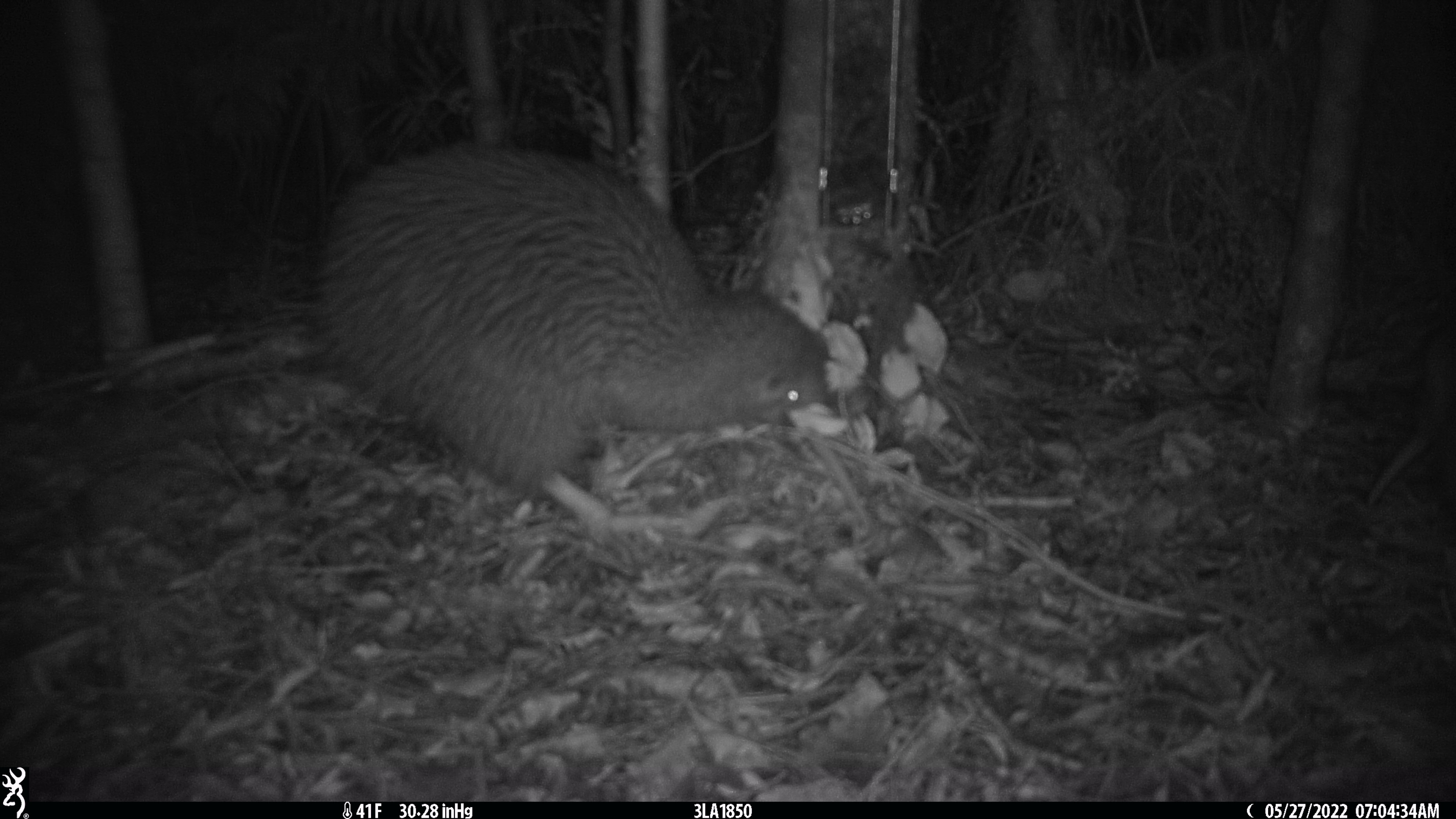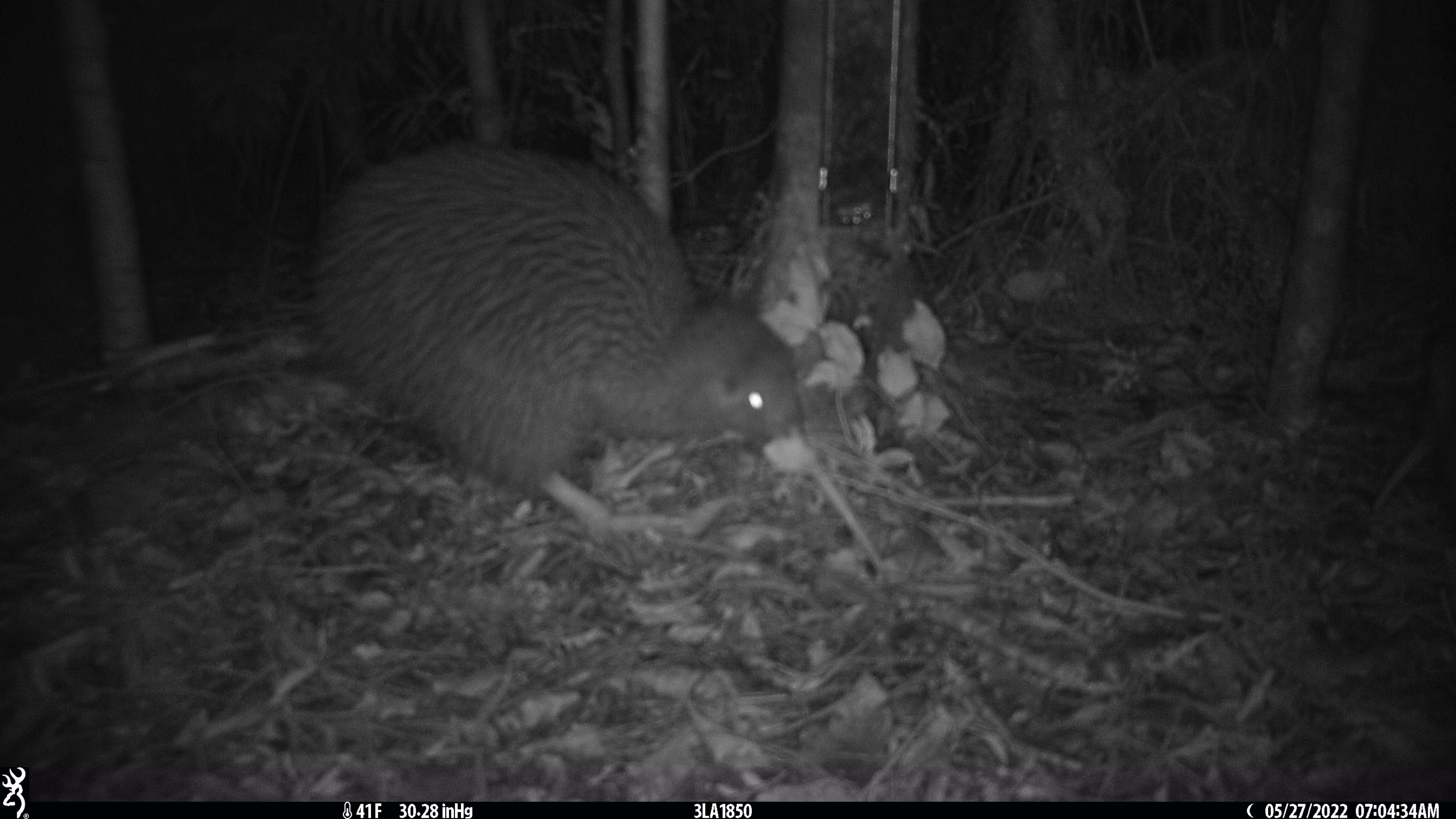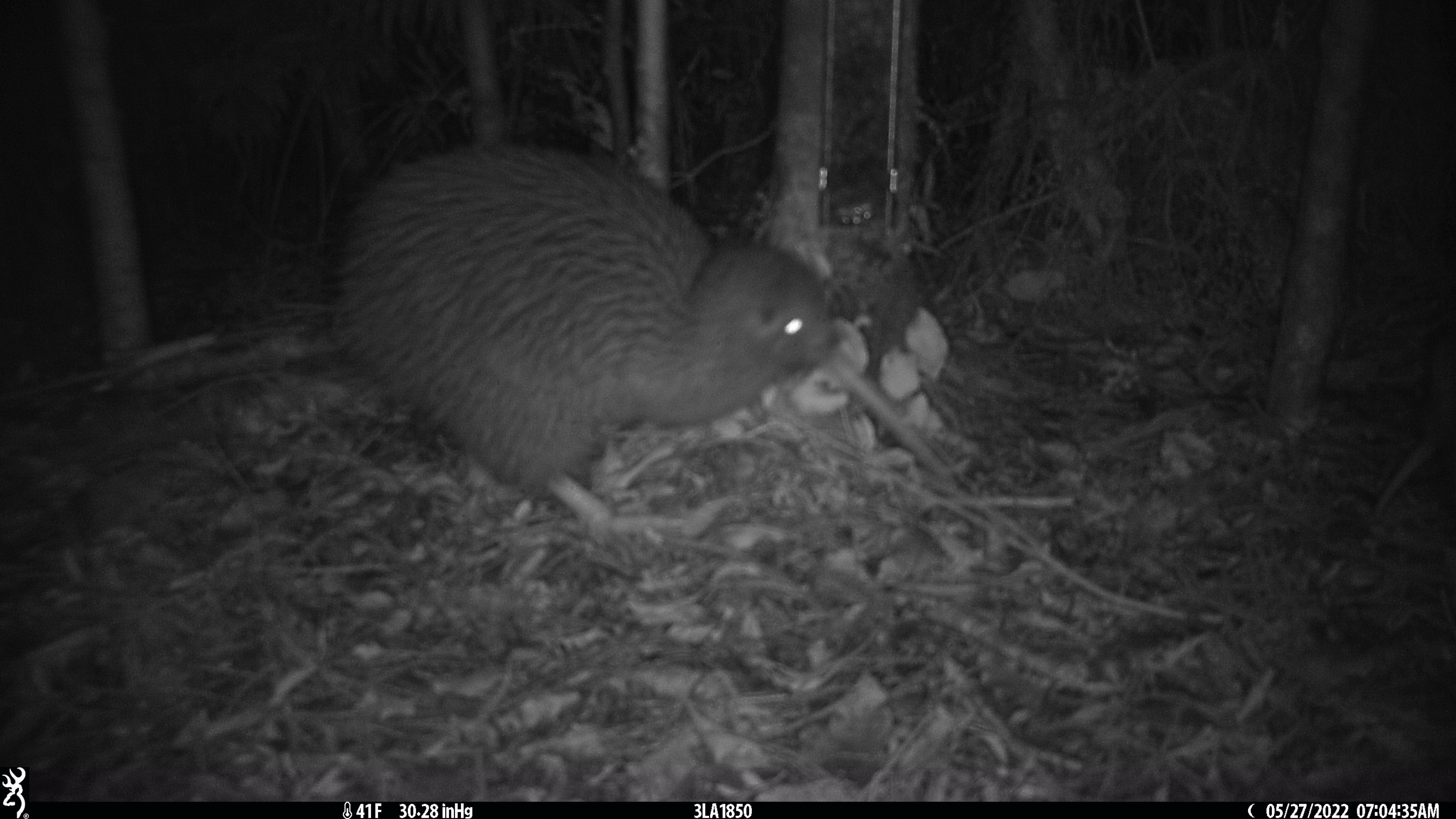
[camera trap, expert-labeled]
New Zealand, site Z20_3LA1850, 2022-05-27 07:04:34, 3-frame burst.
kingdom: Animalia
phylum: Chordata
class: Aves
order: Apterygiformes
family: Apterygidae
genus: Apteryx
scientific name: Apteryx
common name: kiwi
Kiwi (Apteryx).